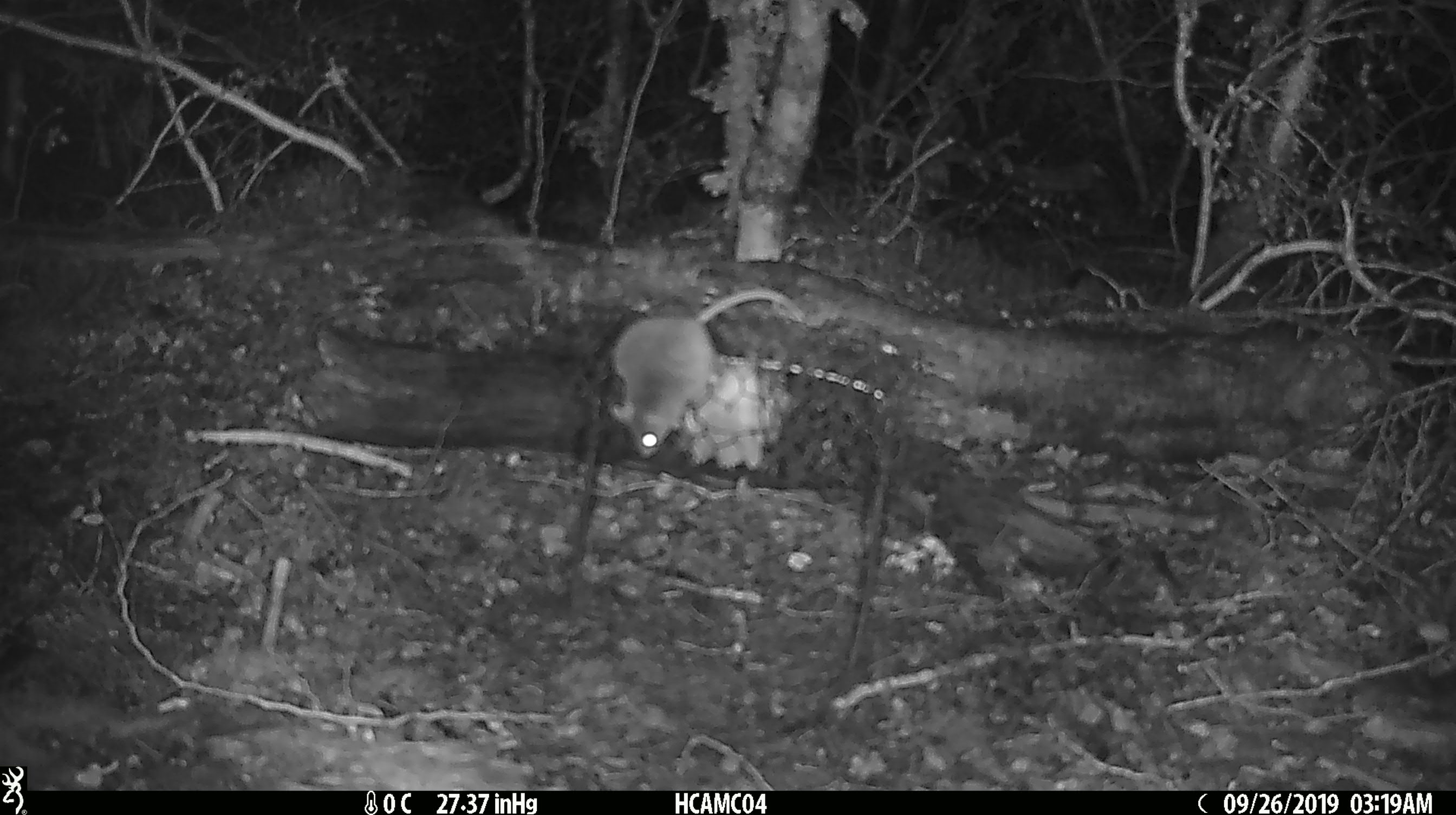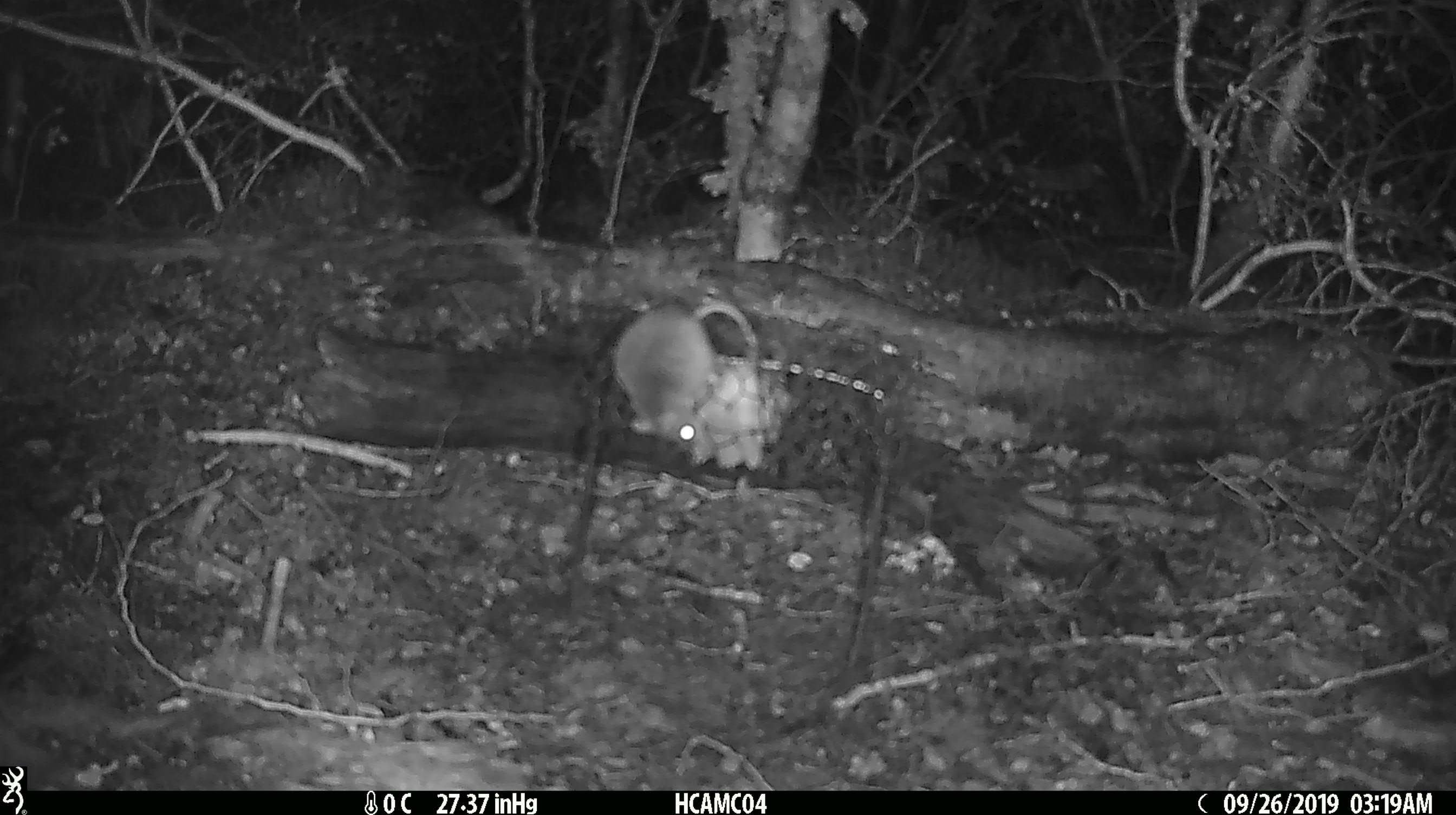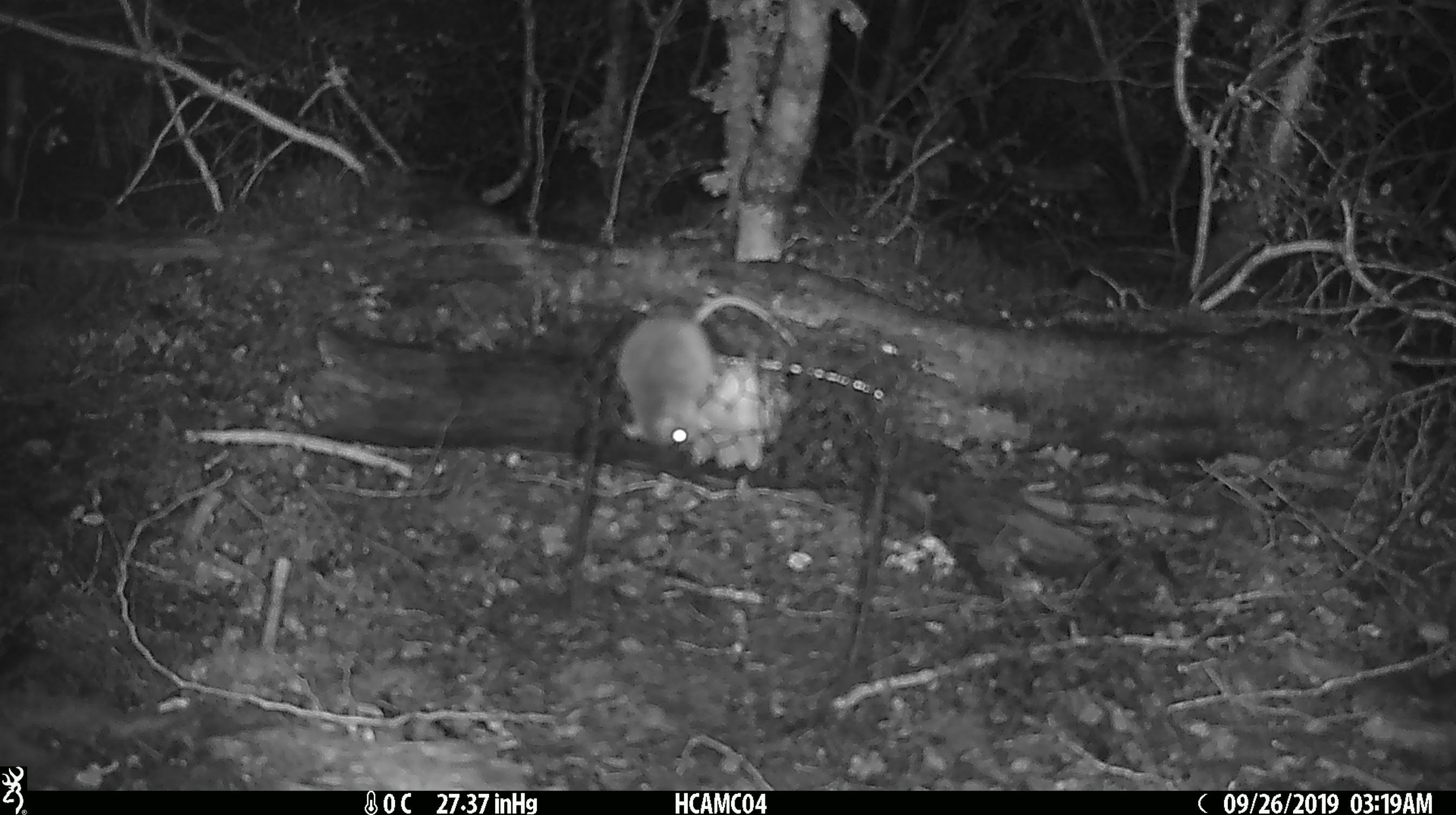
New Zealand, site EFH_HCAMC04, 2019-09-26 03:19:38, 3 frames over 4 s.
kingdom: Animalia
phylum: Chordata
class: Mammalia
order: Rodentia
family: Muridae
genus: Mus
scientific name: Mus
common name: mouse